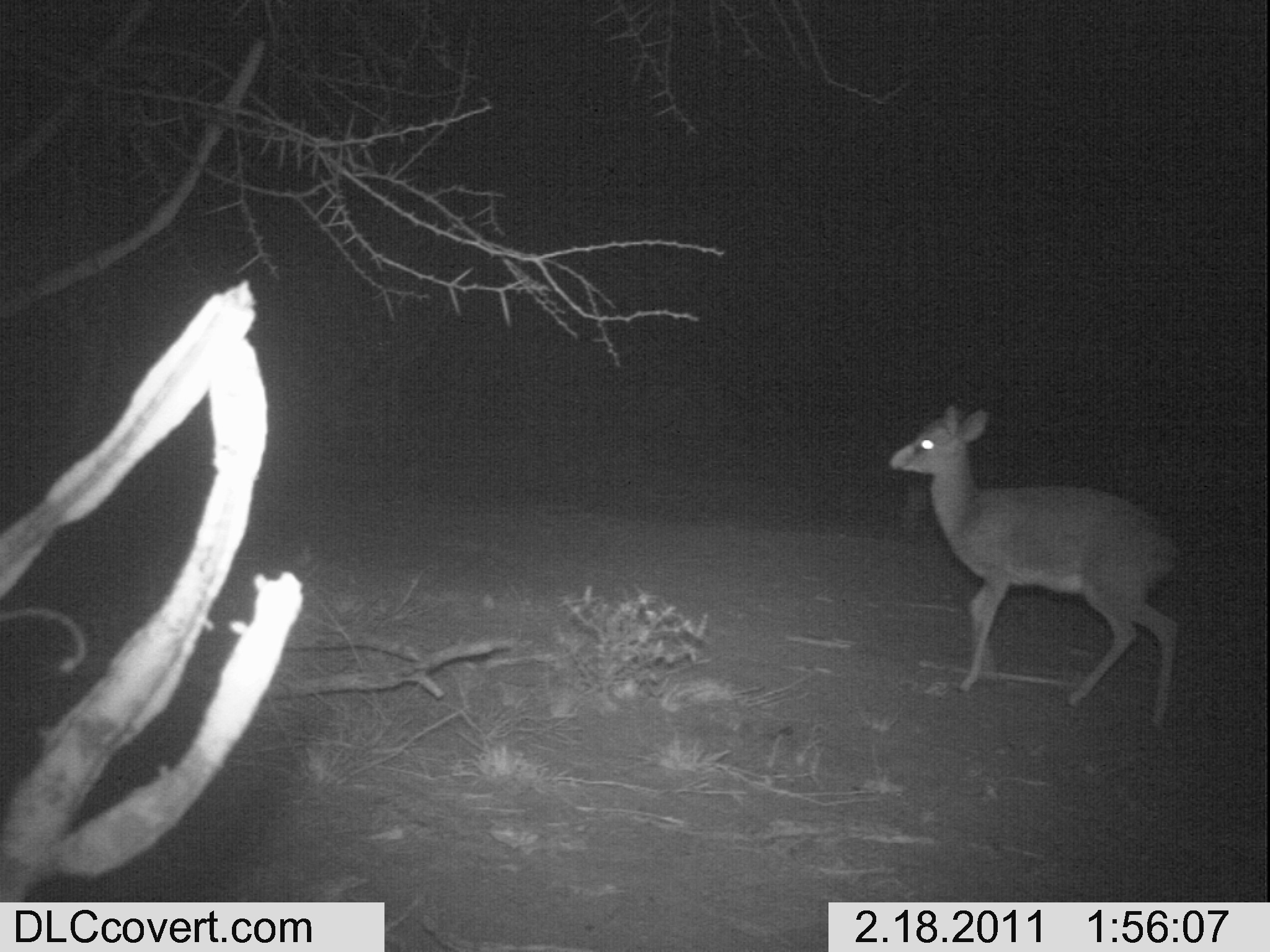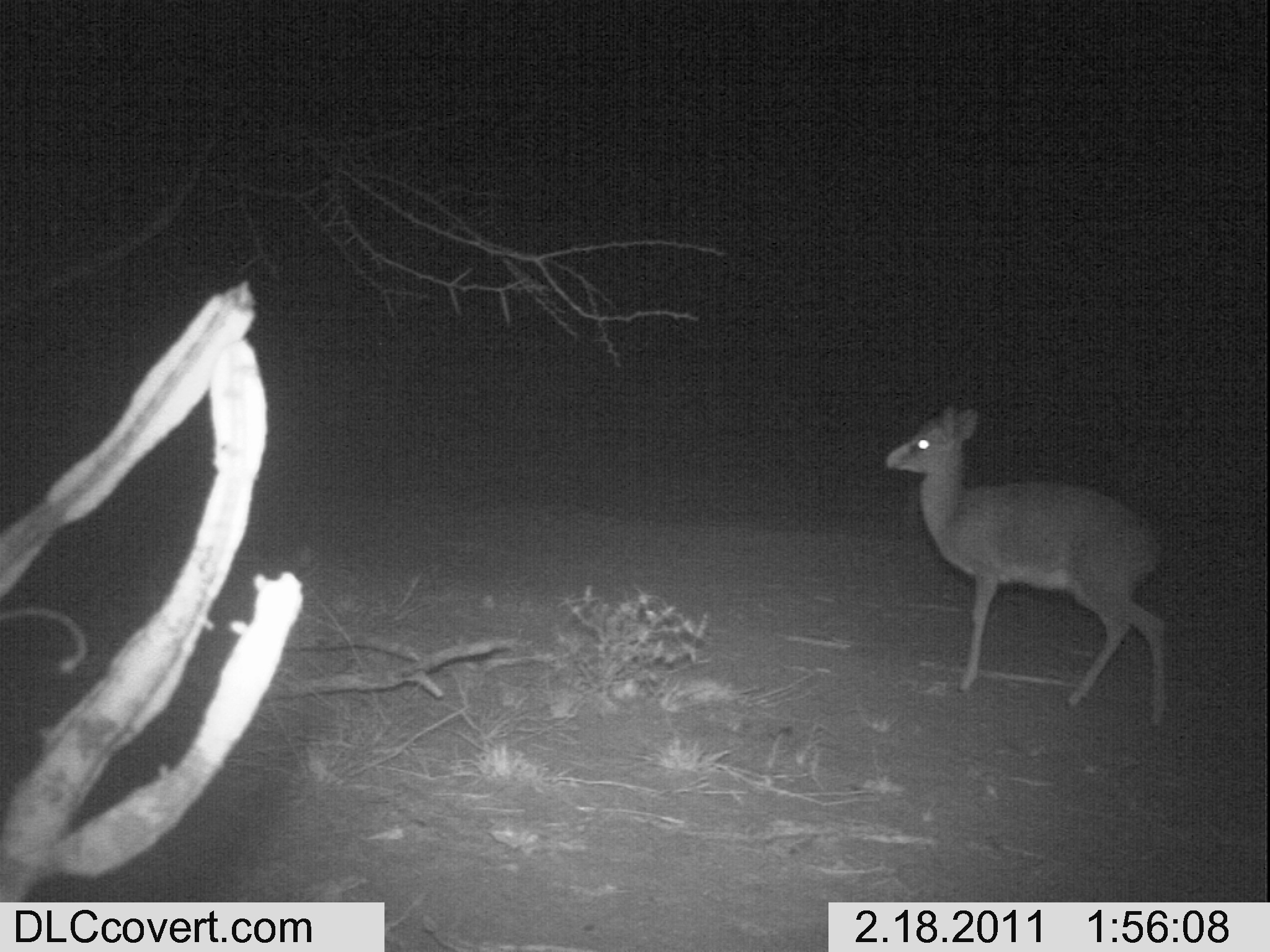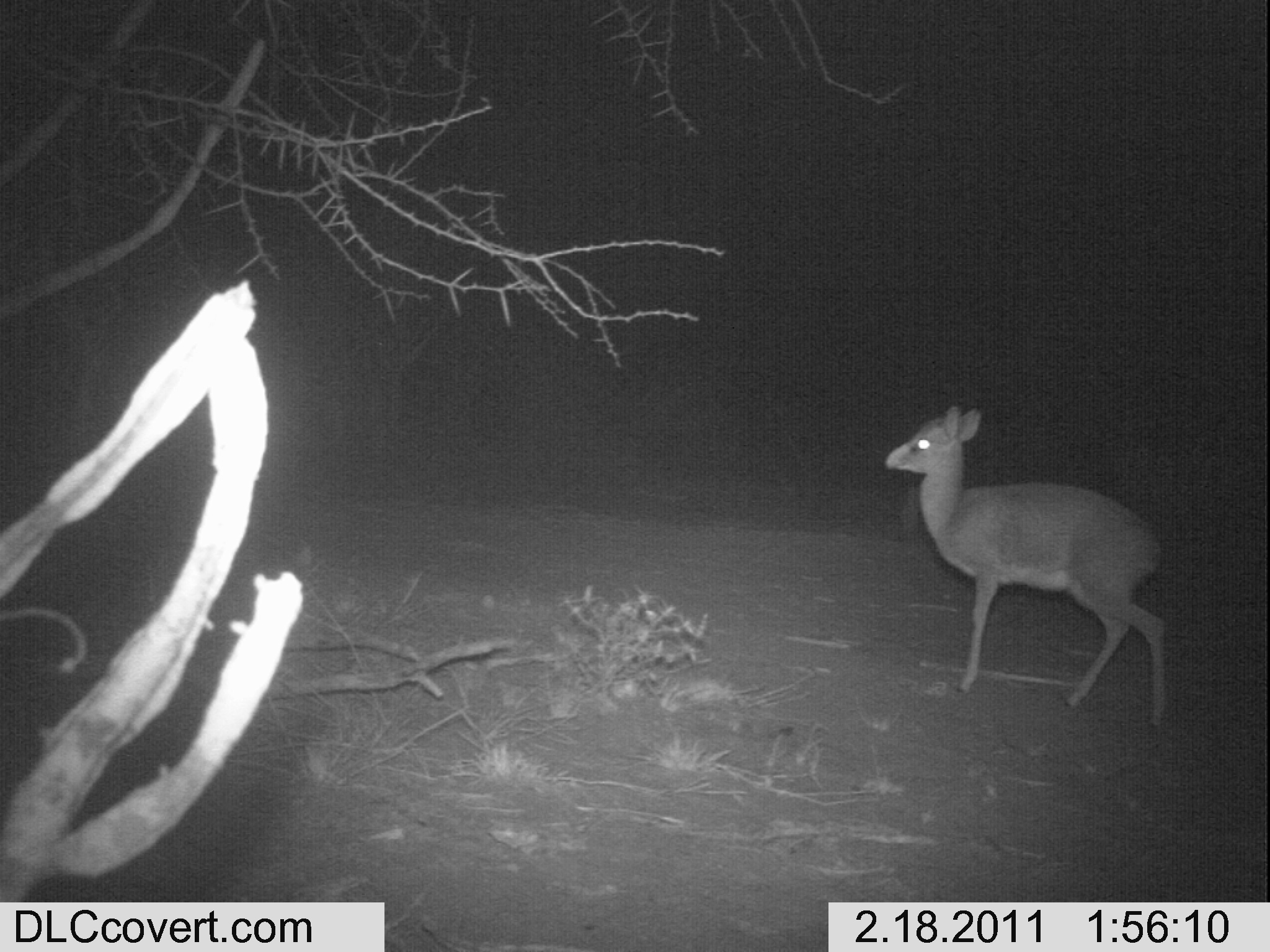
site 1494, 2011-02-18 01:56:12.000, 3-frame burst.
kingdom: Animalia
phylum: Chordata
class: Mammalia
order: Artiodactyla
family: Bovidae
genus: Madoqua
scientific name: Madoqua guentheri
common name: günther's dik-dik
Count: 1.